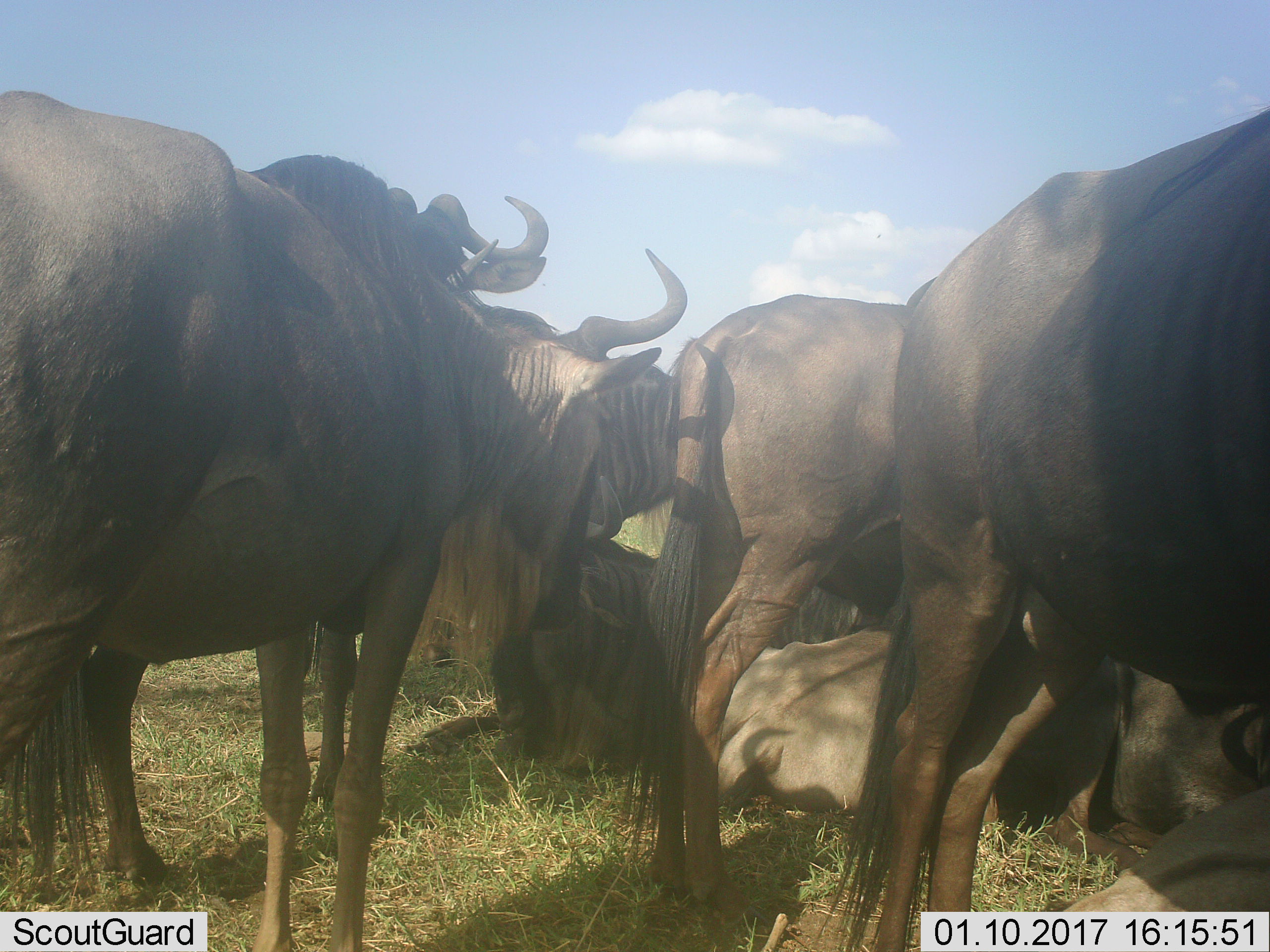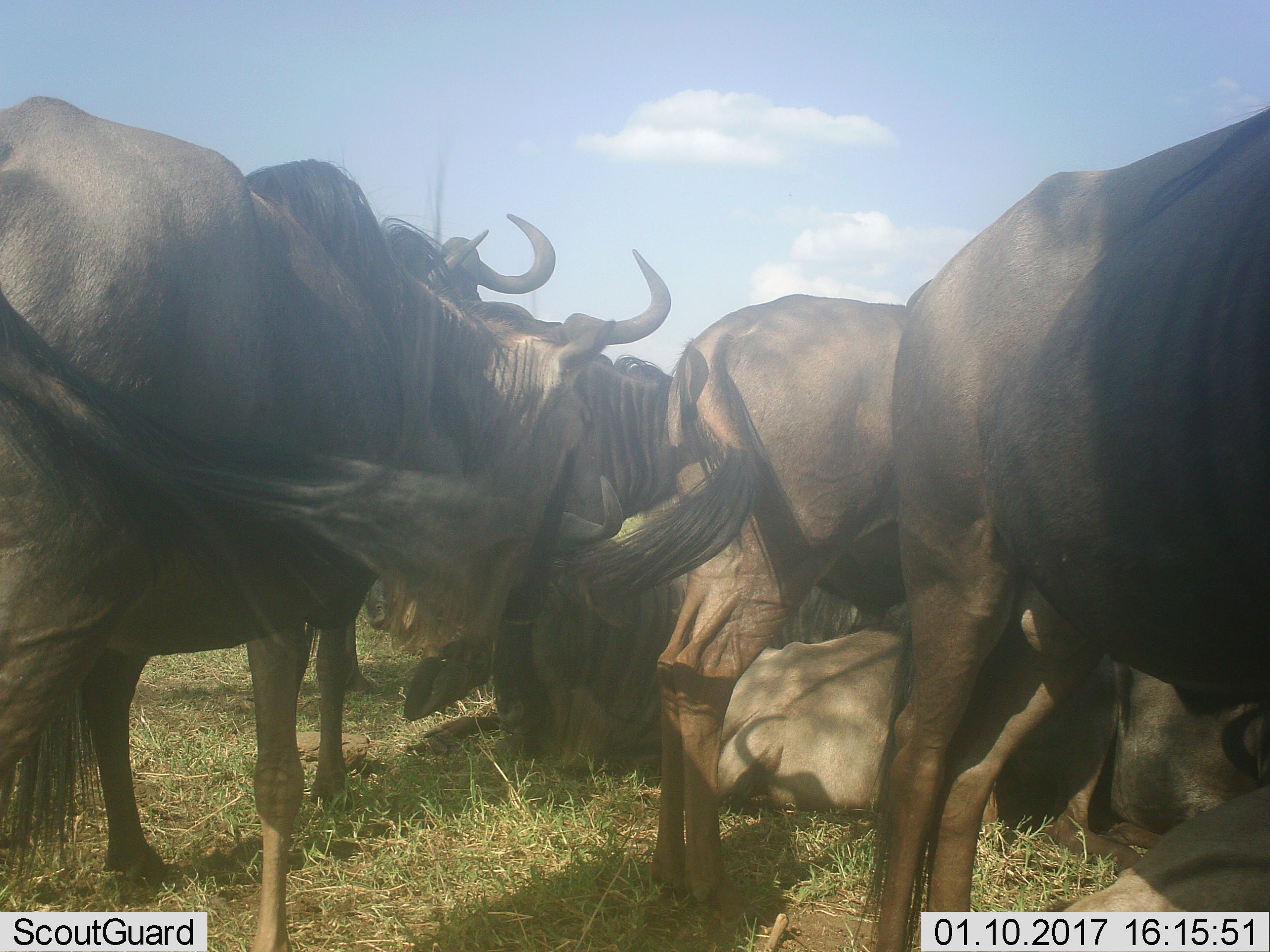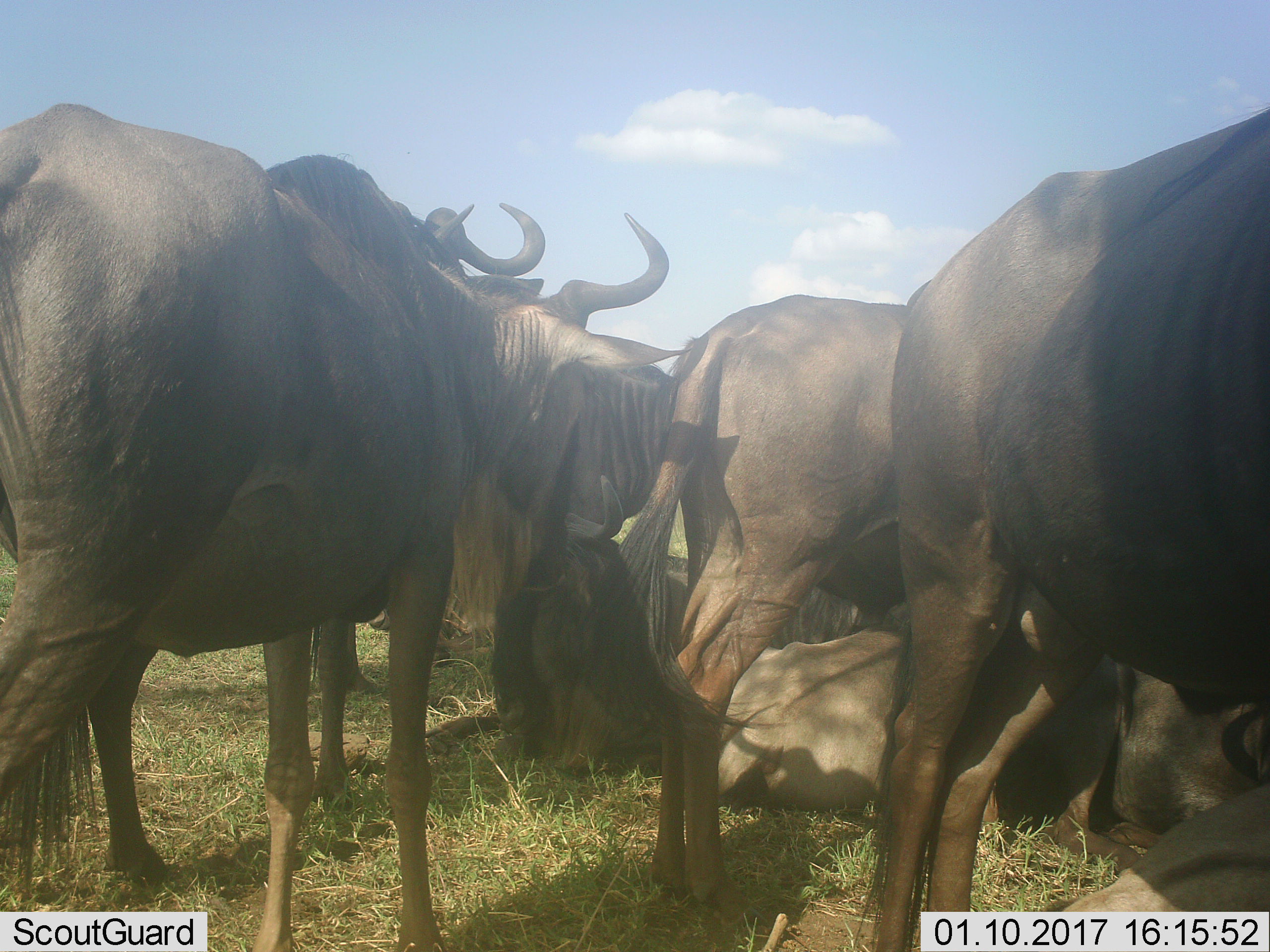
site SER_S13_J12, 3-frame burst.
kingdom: Animalia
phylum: Chordata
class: Mammalia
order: Artiodactyla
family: Bovidae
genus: Connochaetes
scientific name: Connochaetes taurinus taurinus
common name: blue wildebeest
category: wildebeestblue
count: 8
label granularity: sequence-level